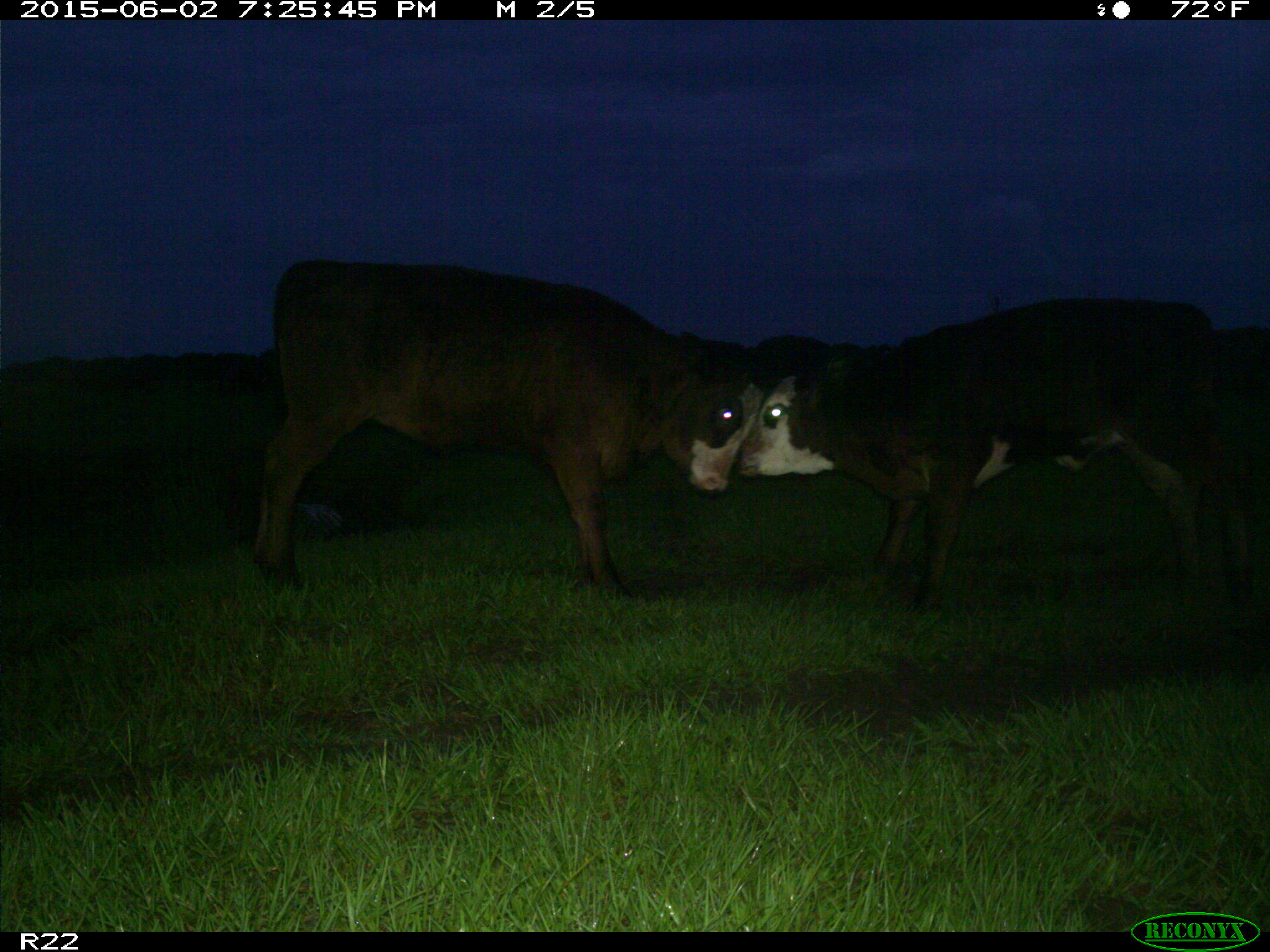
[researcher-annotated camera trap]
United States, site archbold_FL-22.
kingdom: Animalia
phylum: Chordata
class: Mammalia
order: Artiodactyla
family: Bovidae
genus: Bos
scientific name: Bos taurus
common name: domestic cow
Bos taurus (domestic cow).